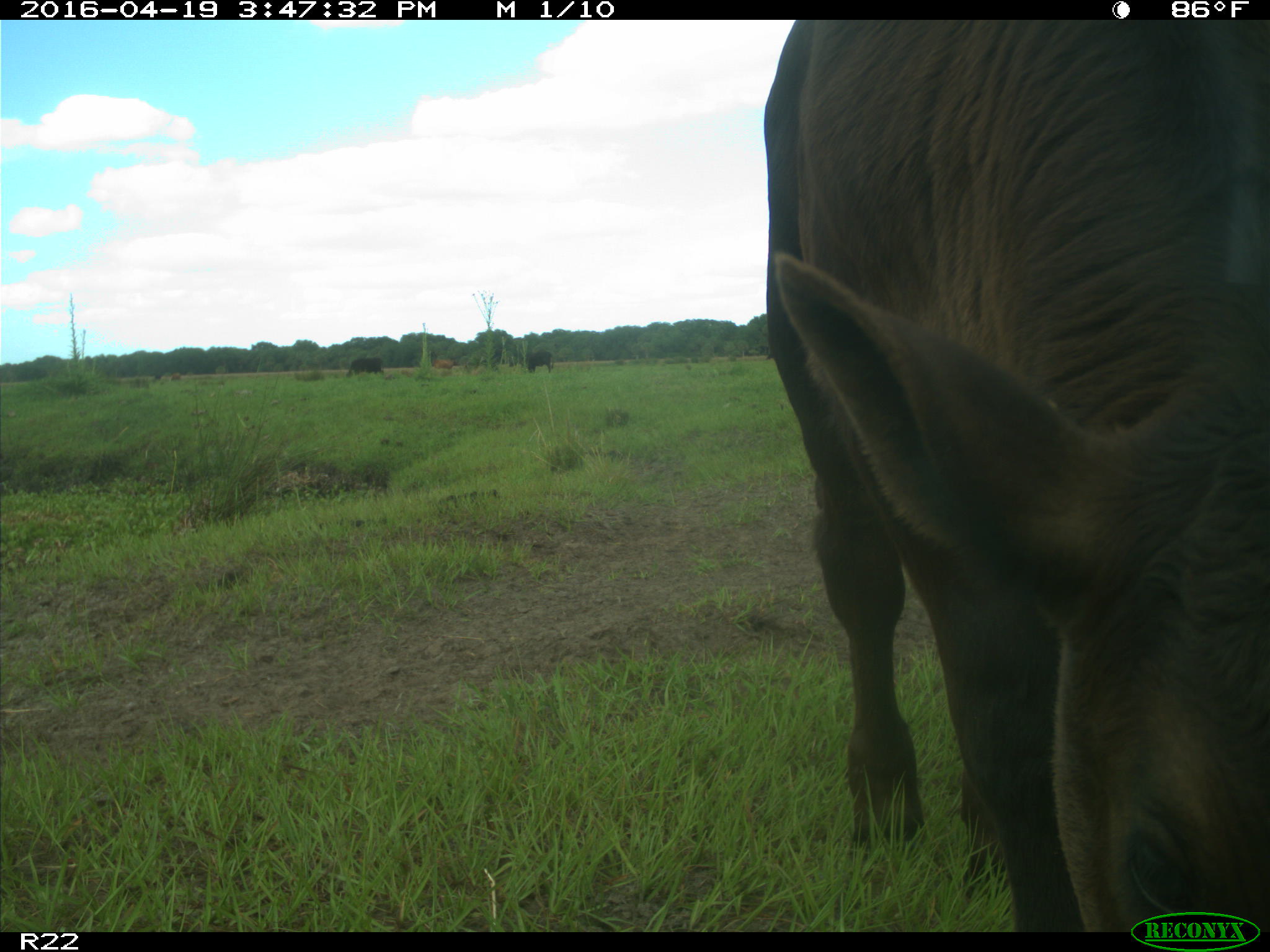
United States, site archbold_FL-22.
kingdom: Animalia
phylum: Chordata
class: Mammalia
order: Artiodactyla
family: Bovidae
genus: Bos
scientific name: Bos taurus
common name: domestic cow